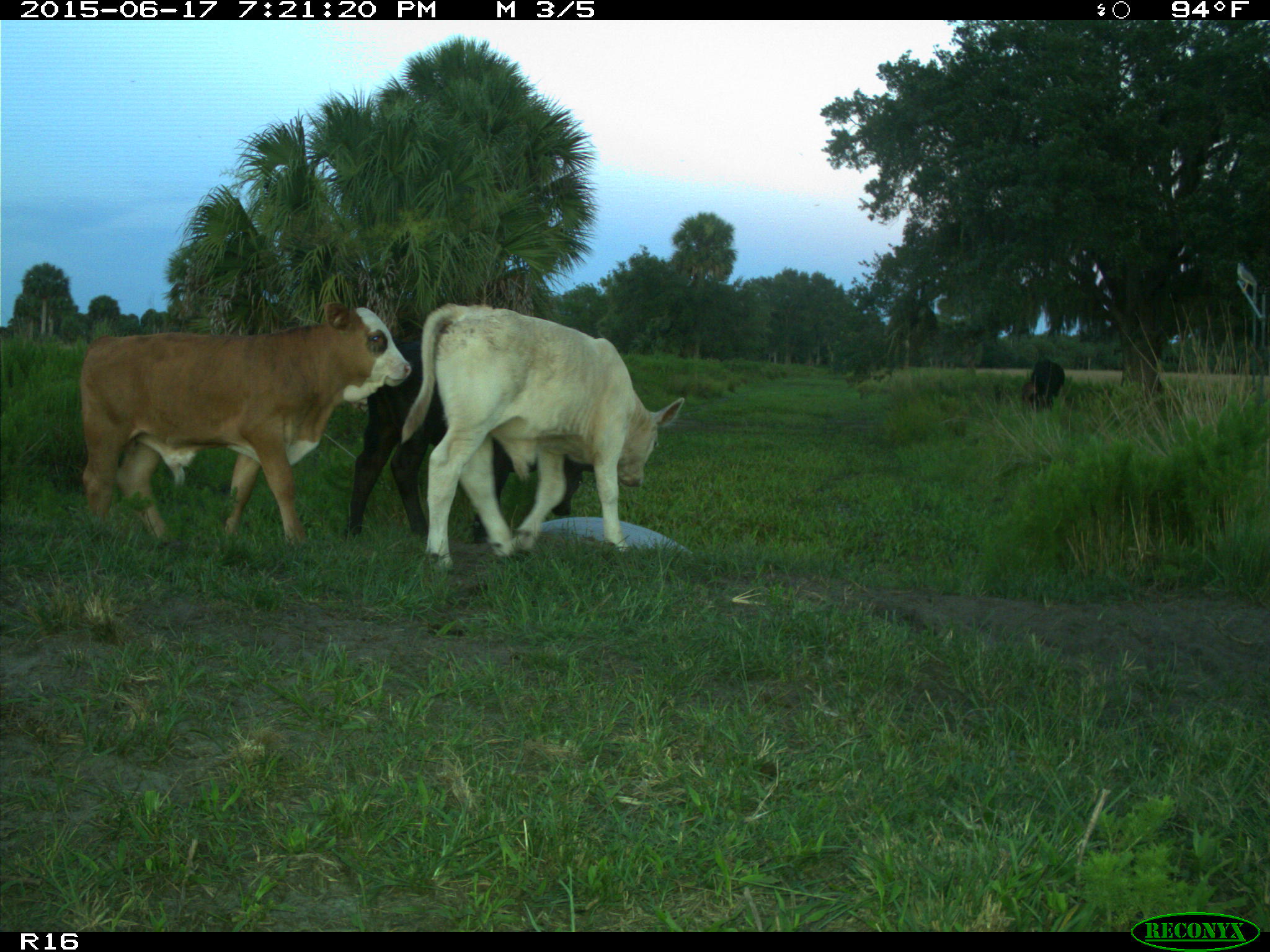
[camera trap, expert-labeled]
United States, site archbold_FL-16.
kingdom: Animalia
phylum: Chordata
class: Mammalia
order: Artiodactyla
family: Bovidae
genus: Bos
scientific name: Bos taurus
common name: domestic cow